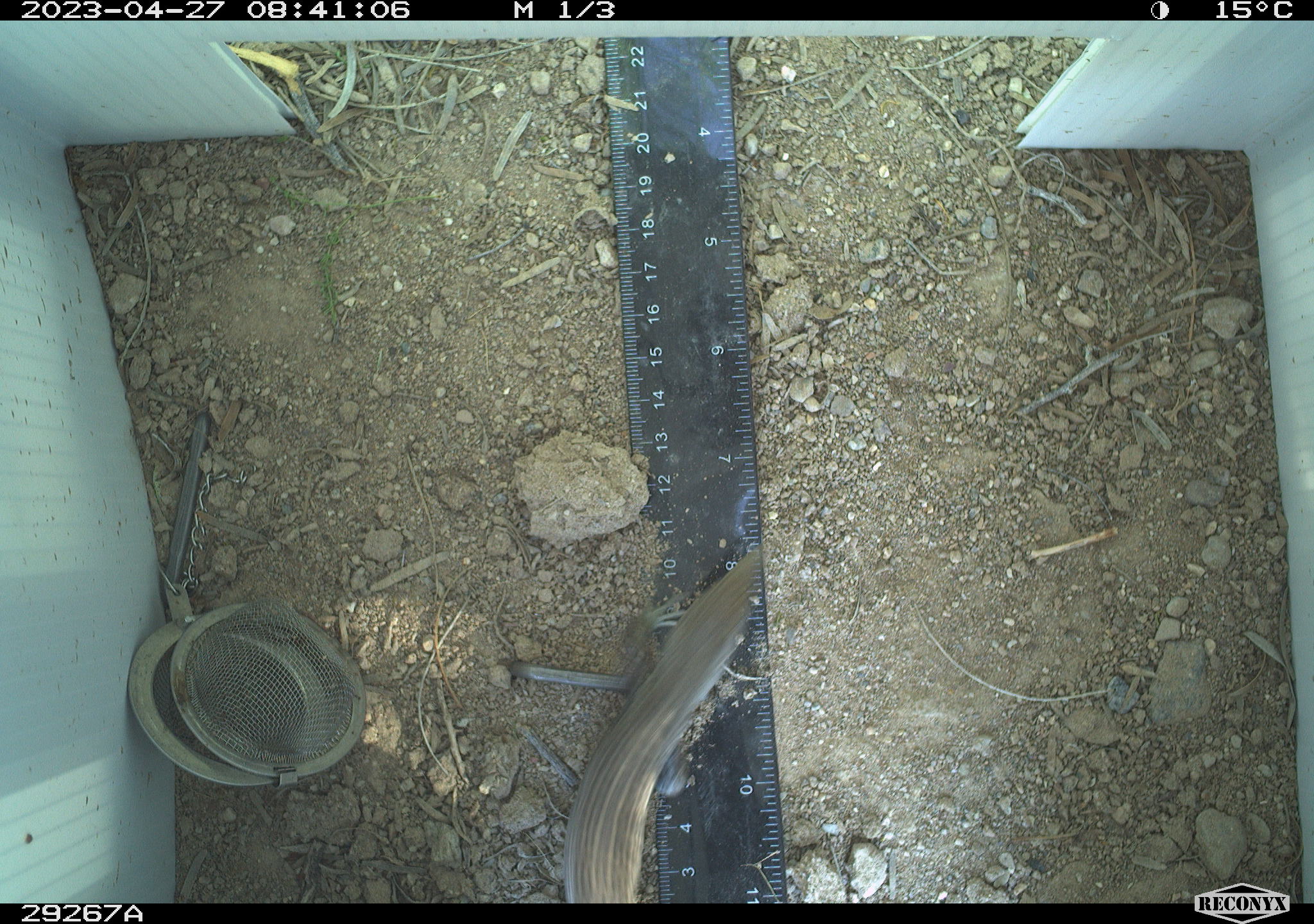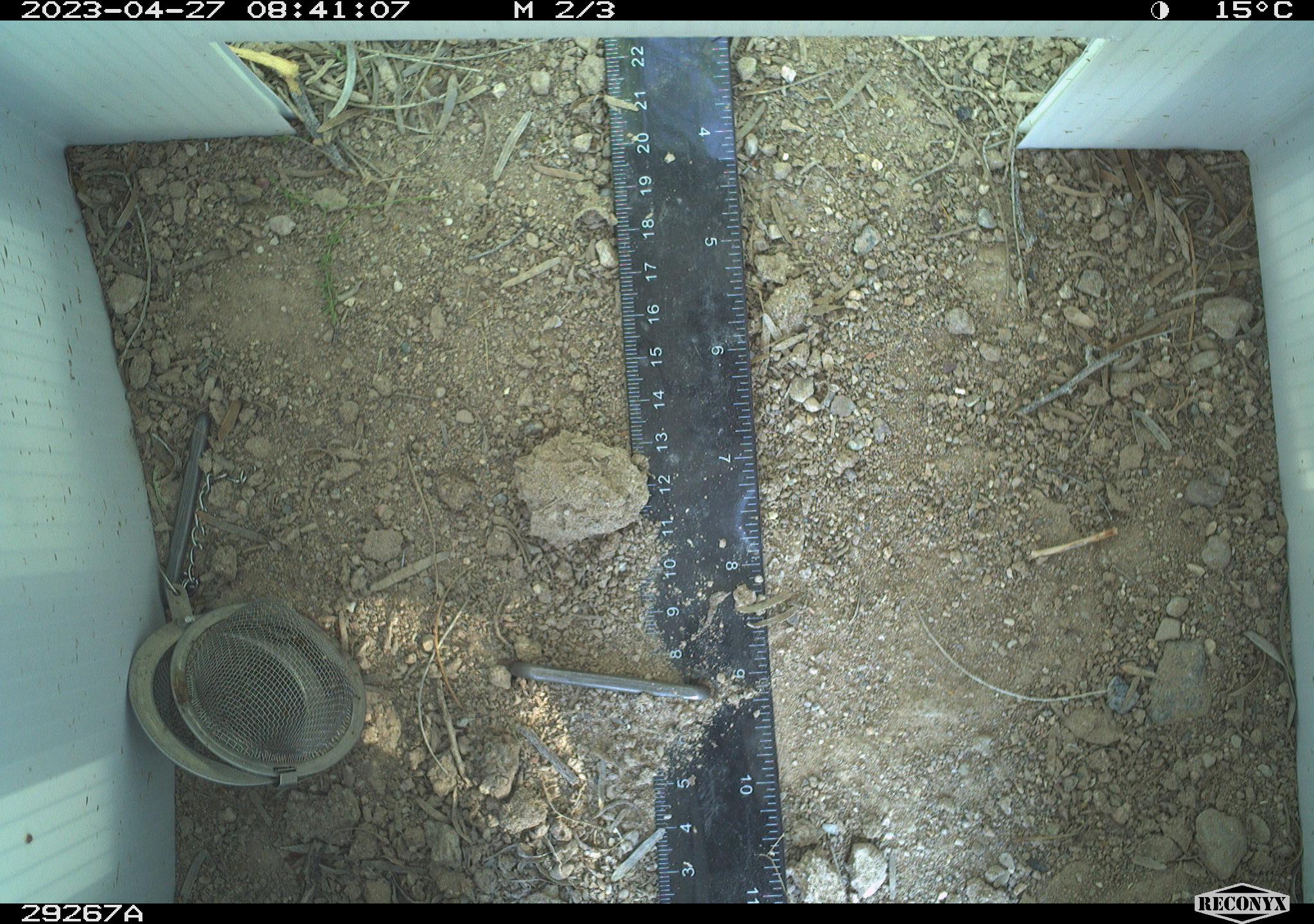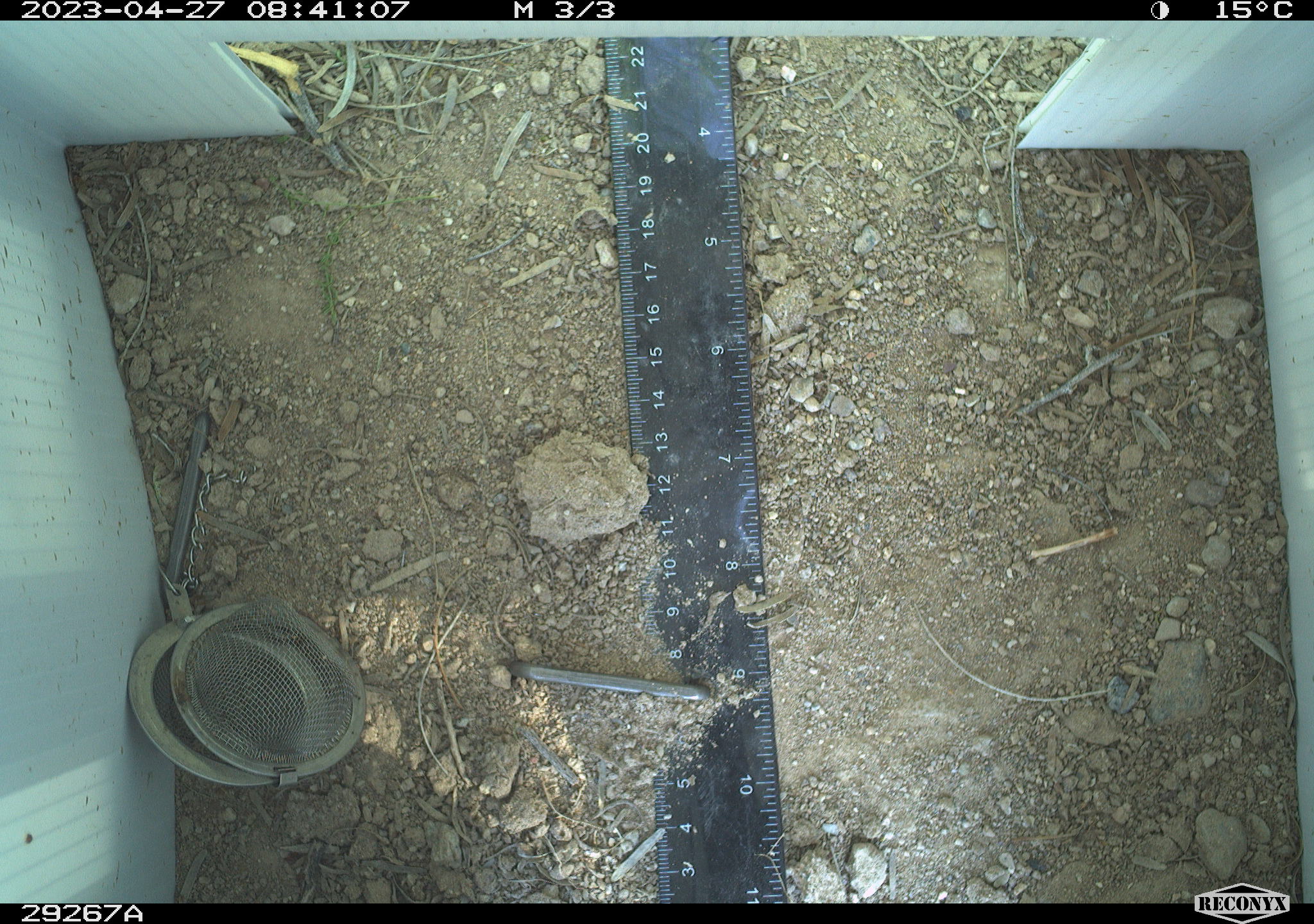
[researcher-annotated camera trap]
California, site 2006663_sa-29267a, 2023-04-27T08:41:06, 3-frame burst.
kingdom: Animalia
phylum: Chordata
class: Reptilia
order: Squamata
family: Teiidae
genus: Aspidoscelis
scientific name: Aspidoscelis tigris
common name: western whiptail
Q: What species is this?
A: Western whiptail (Aspidoscelis tigris).